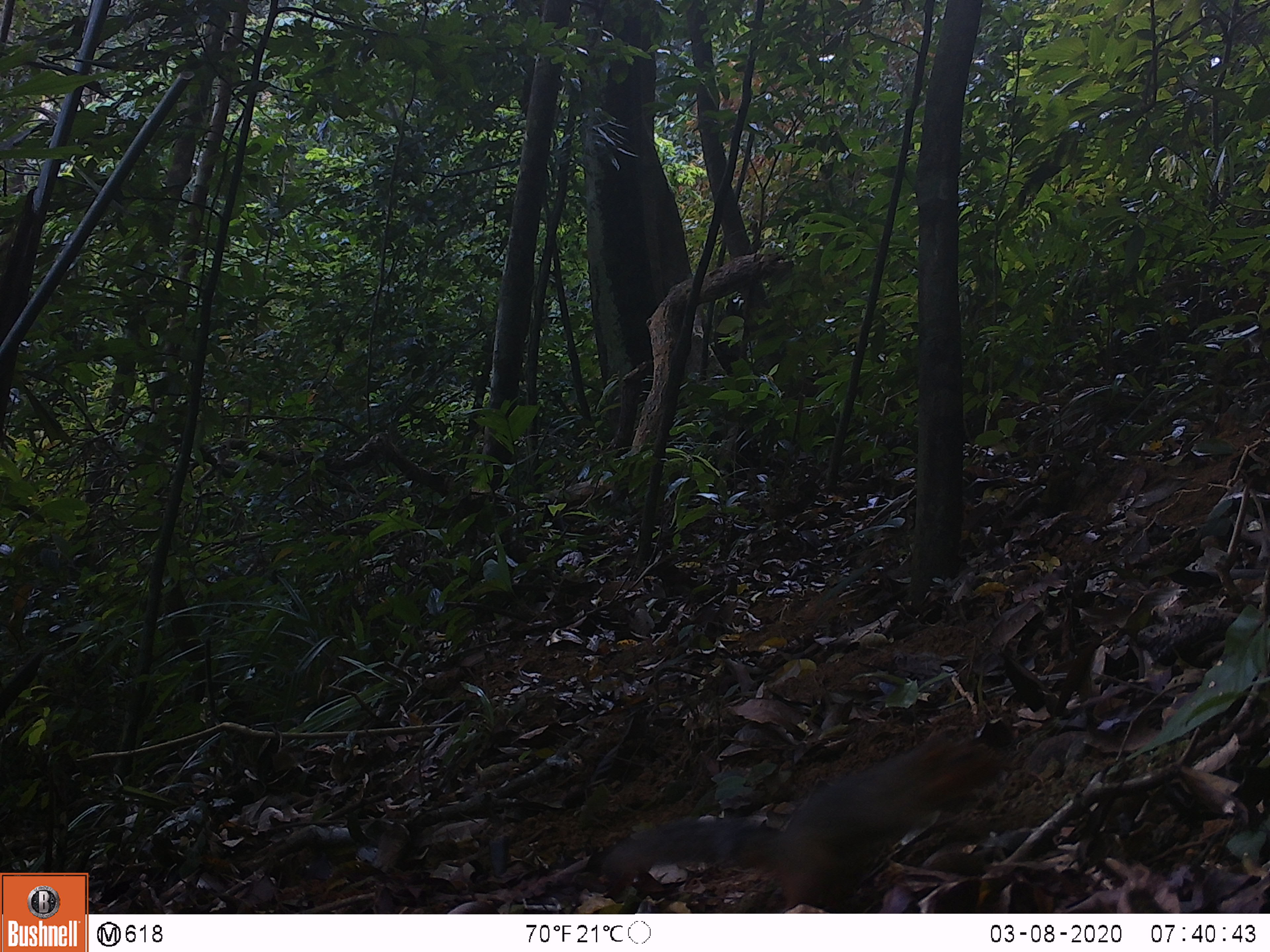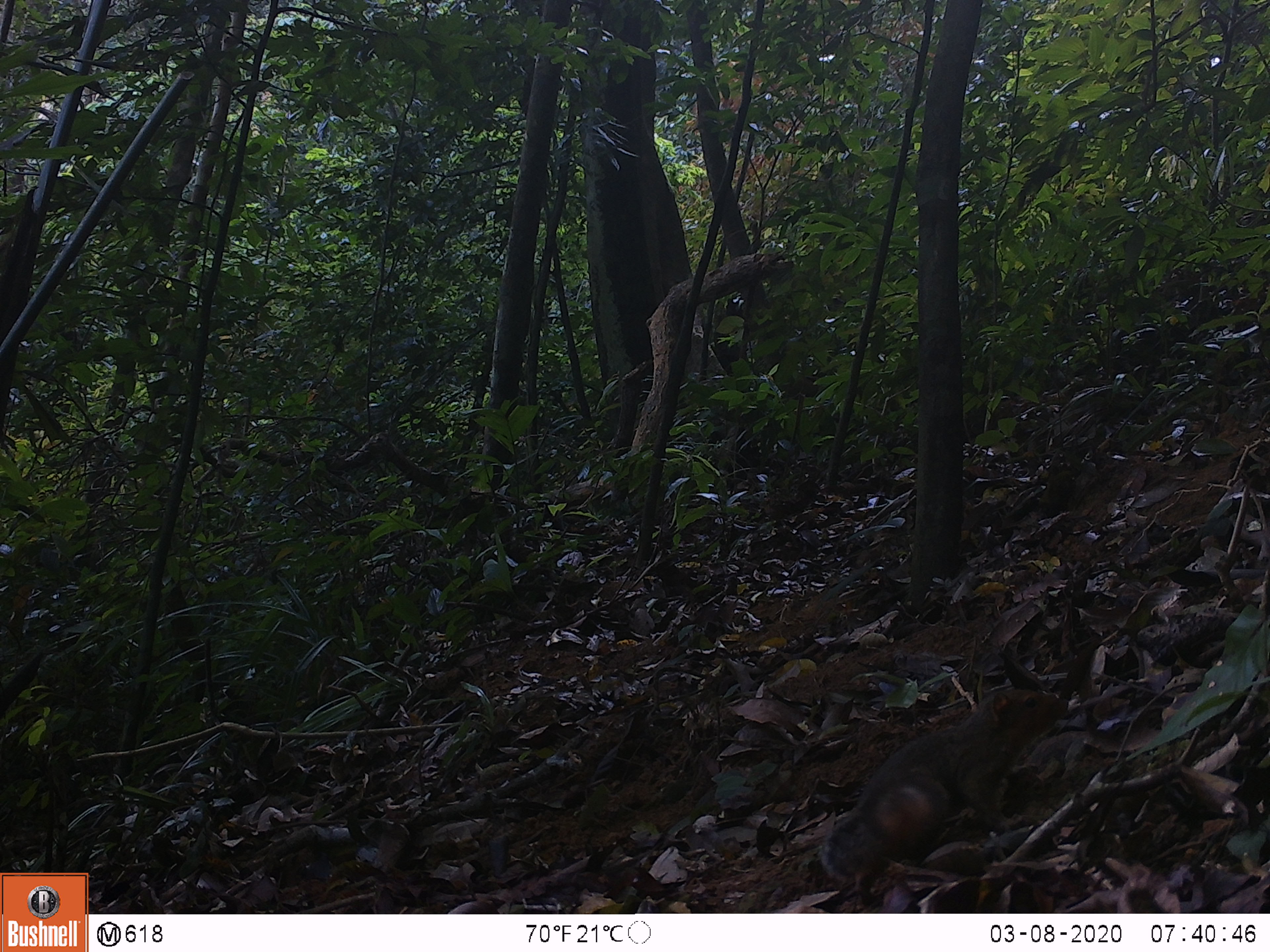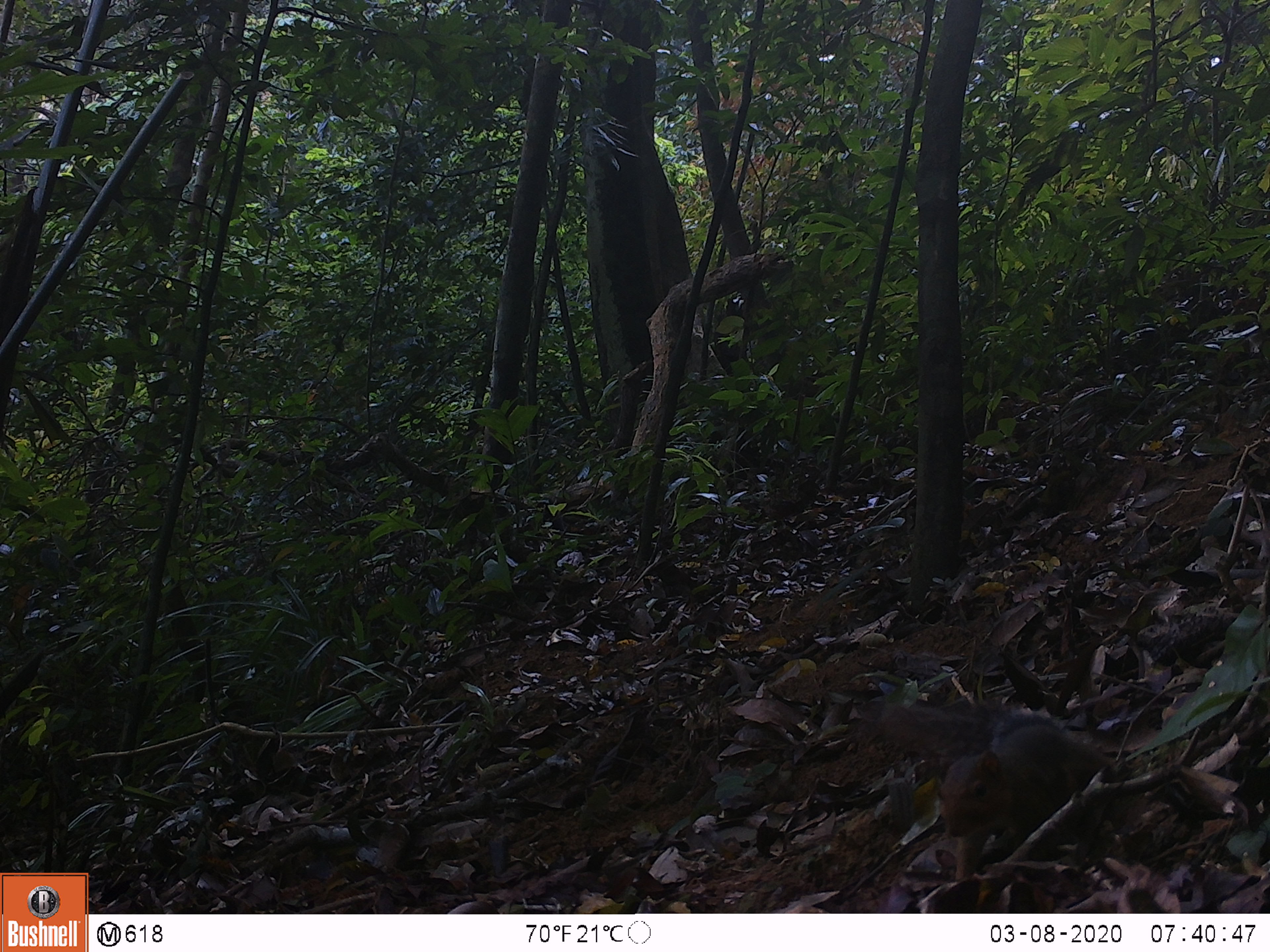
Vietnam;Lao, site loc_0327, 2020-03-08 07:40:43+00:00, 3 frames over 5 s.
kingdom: Animalia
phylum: Chordata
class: Mammalia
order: Rodentia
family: Sciuridae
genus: Dremomys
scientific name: Dremomys rufigenis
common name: red-cheeked squirrel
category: red cheeked squirrel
Red cheeked squirrel (red-cheeked squirrel) (Dremomys rufigenis). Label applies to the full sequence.